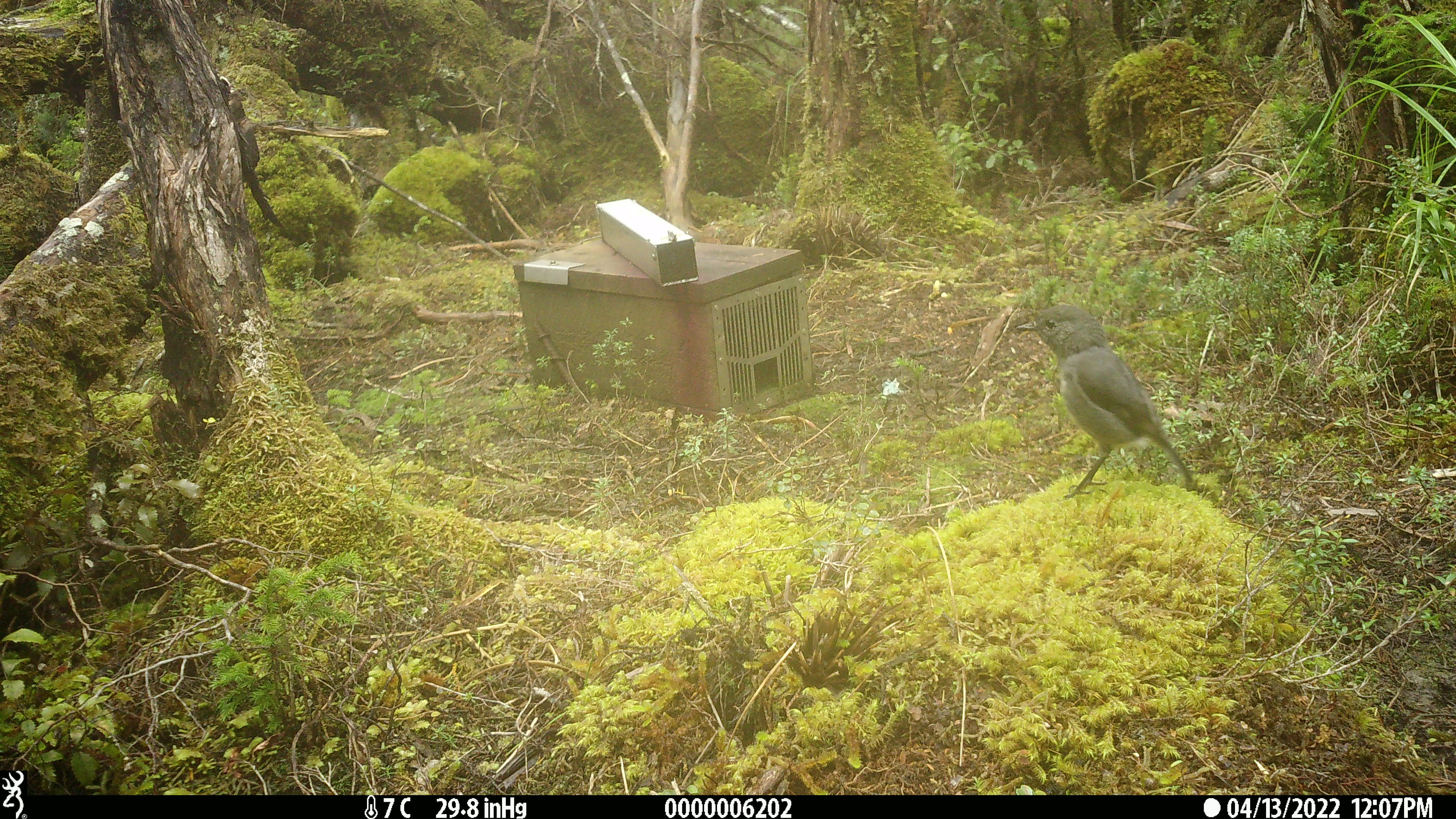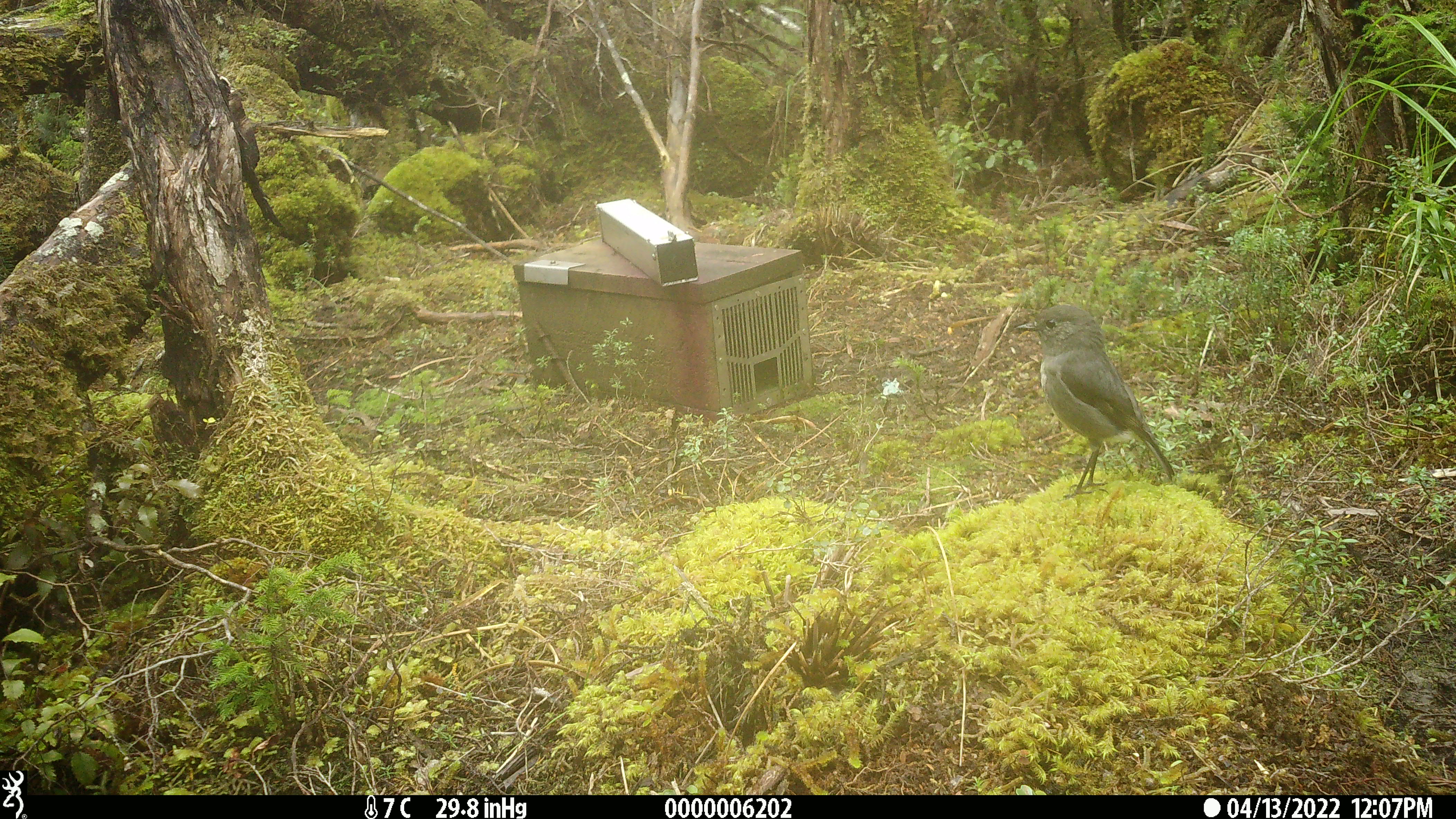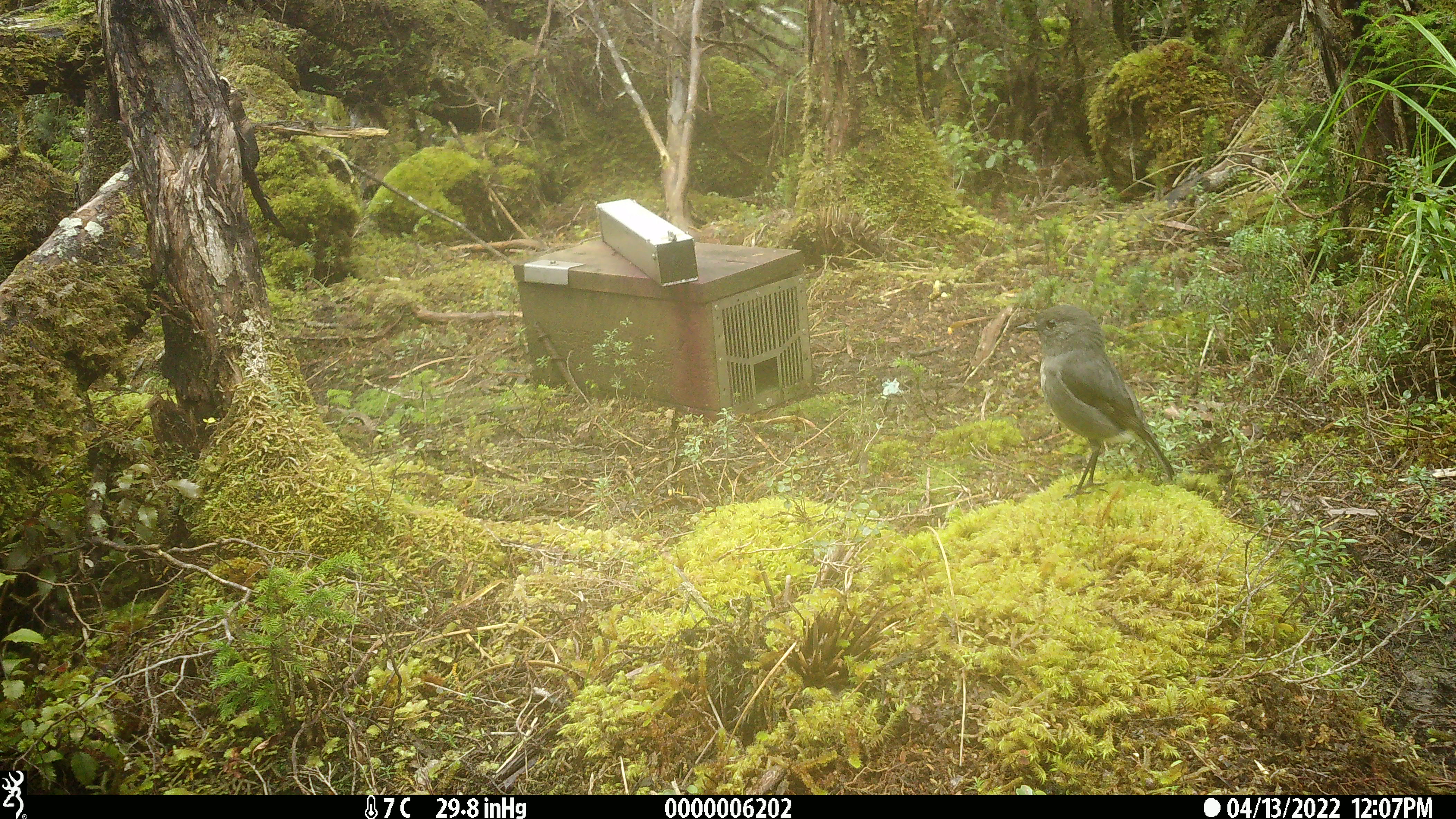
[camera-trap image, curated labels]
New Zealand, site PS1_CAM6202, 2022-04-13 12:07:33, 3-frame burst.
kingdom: Animalia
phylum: Chordata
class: Aves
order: Passeriformes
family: Petroicidae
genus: Petroica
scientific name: Petroica australis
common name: new zealand robin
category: robin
Robin (new zealand robin) (Petroica australis).